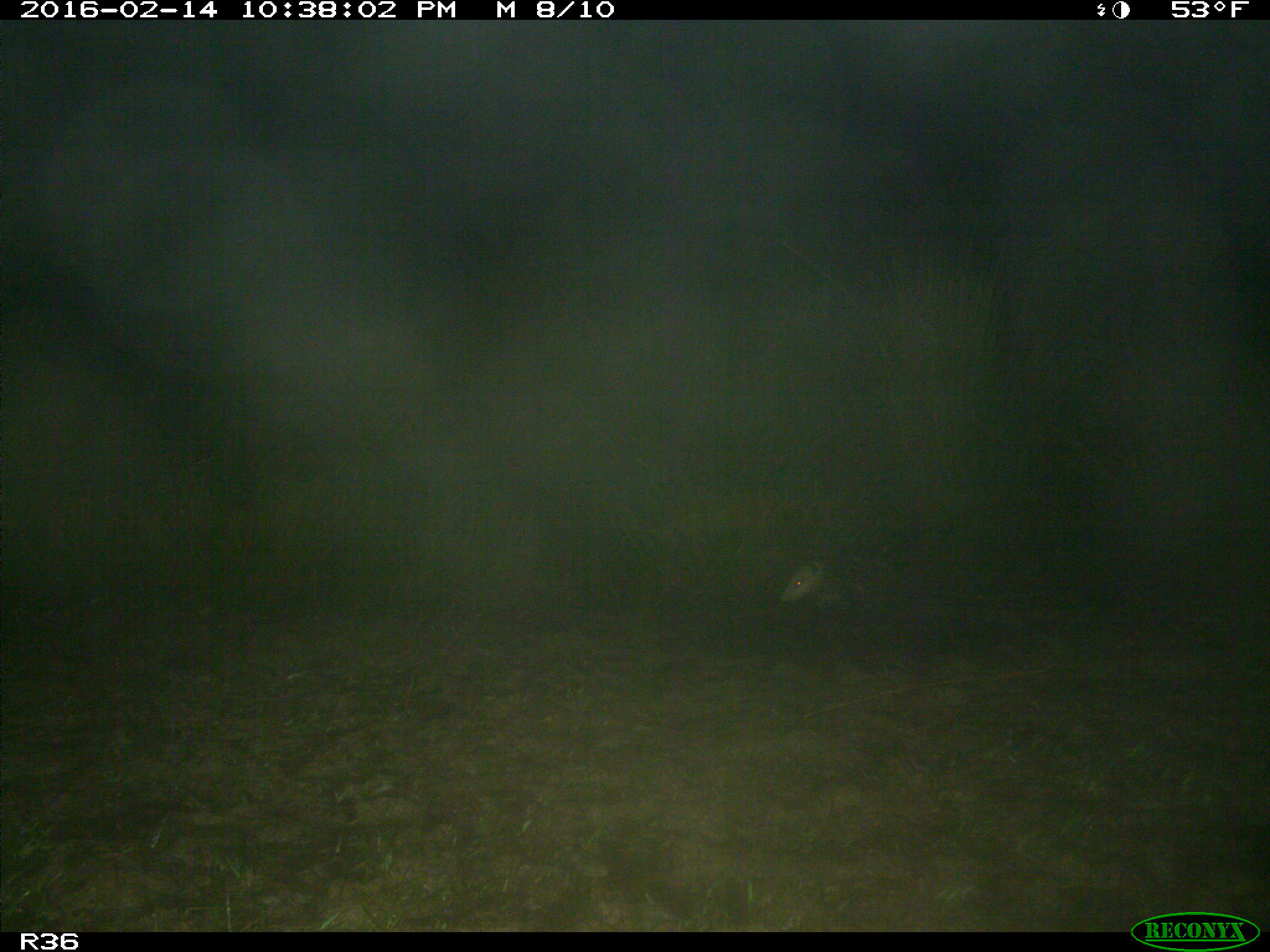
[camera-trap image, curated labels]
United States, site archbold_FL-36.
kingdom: Animalia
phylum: Chordata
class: Mammalia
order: Didelphimorphia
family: Didelphidae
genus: Didelphis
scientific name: Didelphis virginiana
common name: virginia opossum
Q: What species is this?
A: Didelphis virginiana (virginia opossum).